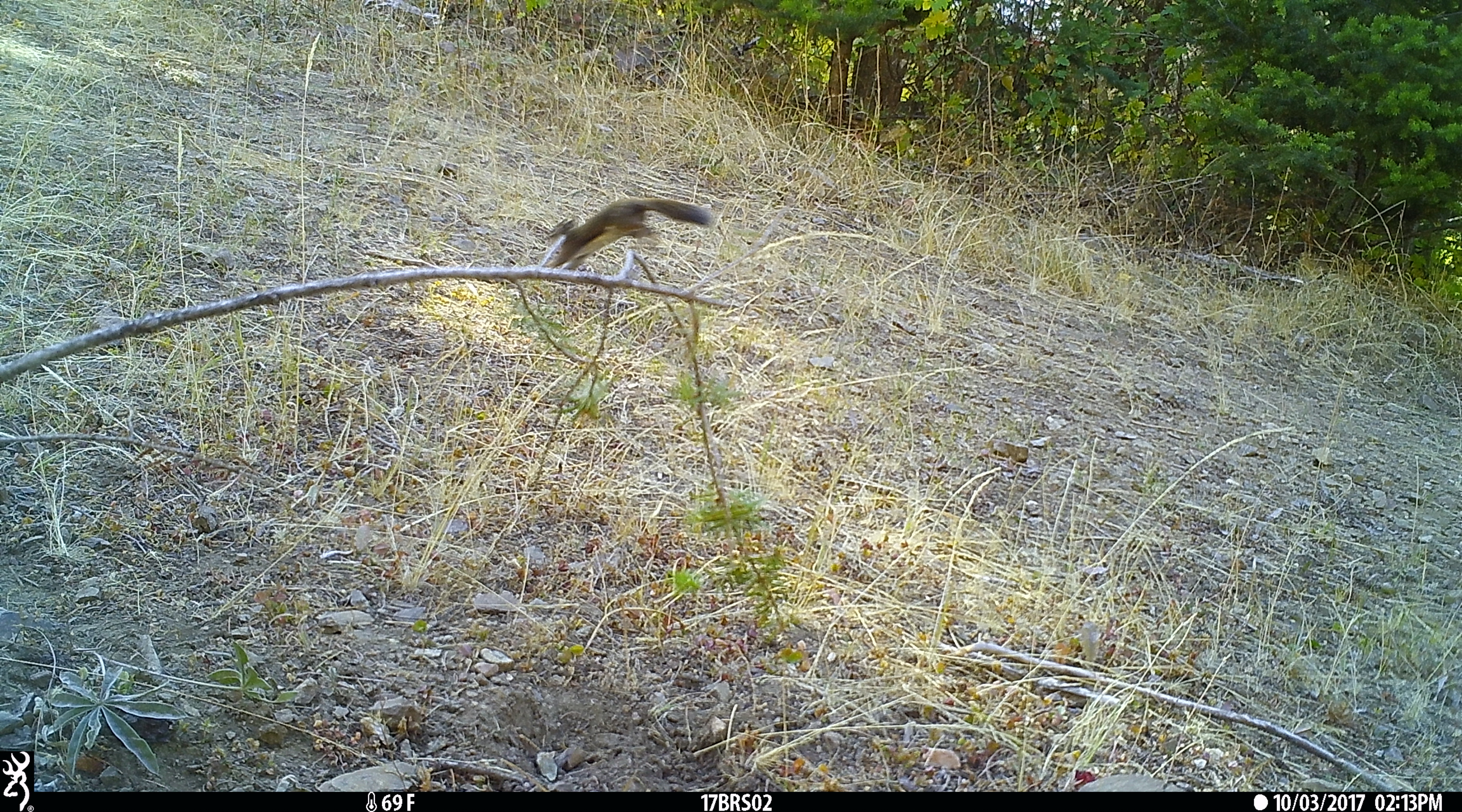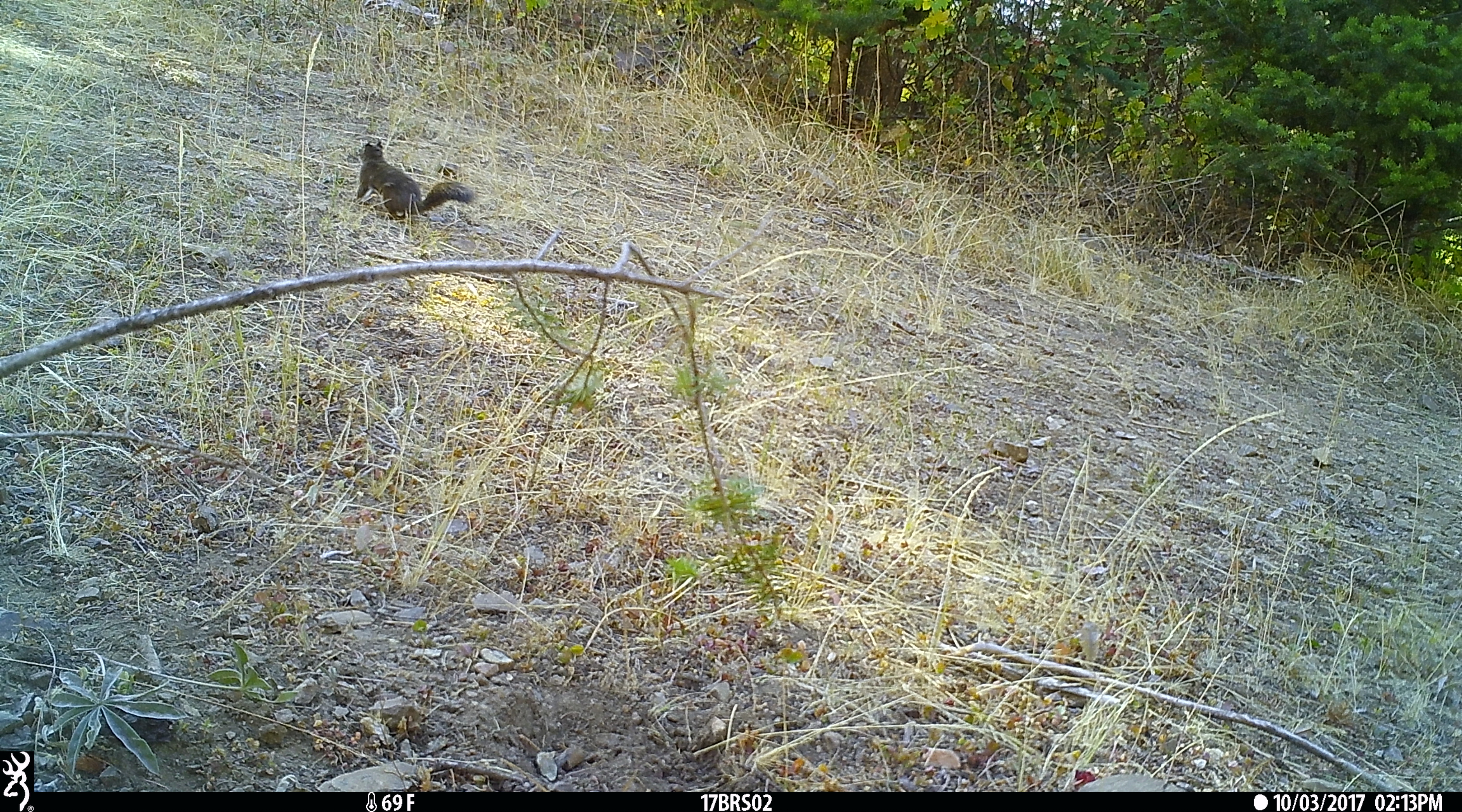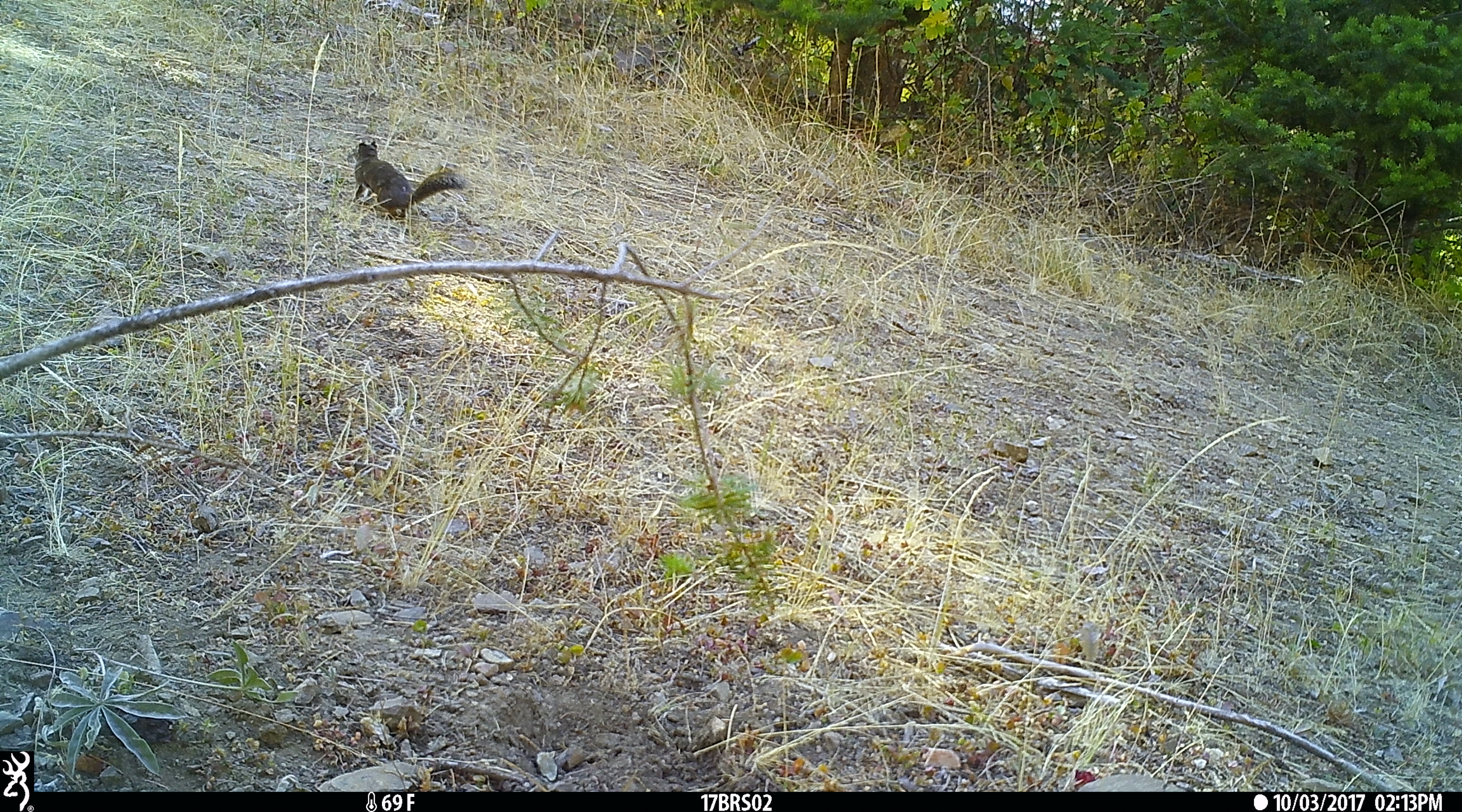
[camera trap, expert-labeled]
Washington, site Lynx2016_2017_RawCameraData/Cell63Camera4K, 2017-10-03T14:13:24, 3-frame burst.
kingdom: Animalia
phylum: Chordata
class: Mammalia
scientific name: Mammalia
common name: small mammal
Small mammal (Mammalia). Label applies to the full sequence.